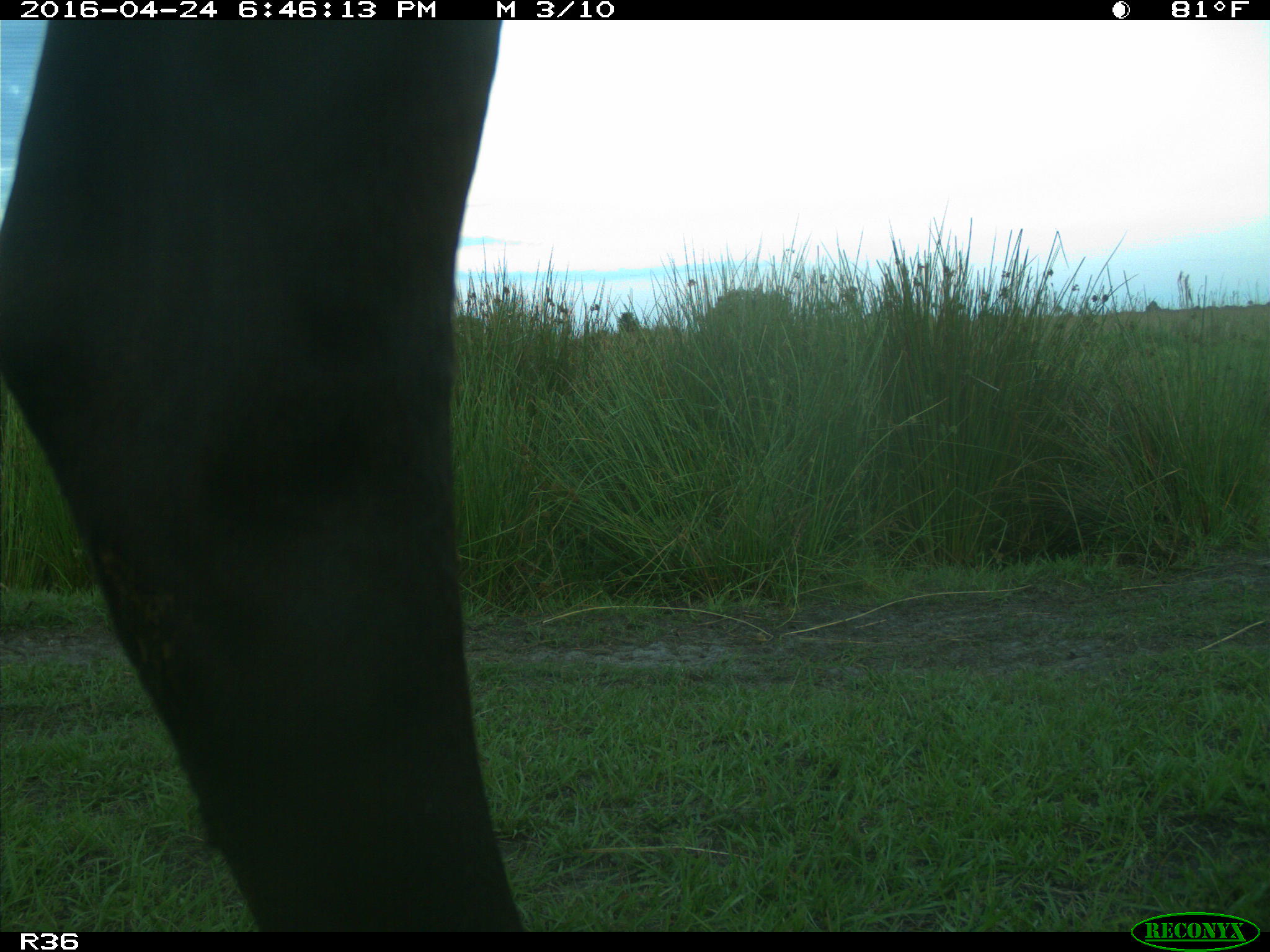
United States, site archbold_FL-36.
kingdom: Animalia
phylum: Chordata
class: Mammalia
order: Artiodactyla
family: Bovidae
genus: Bos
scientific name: Bos taurus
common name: domestic cow